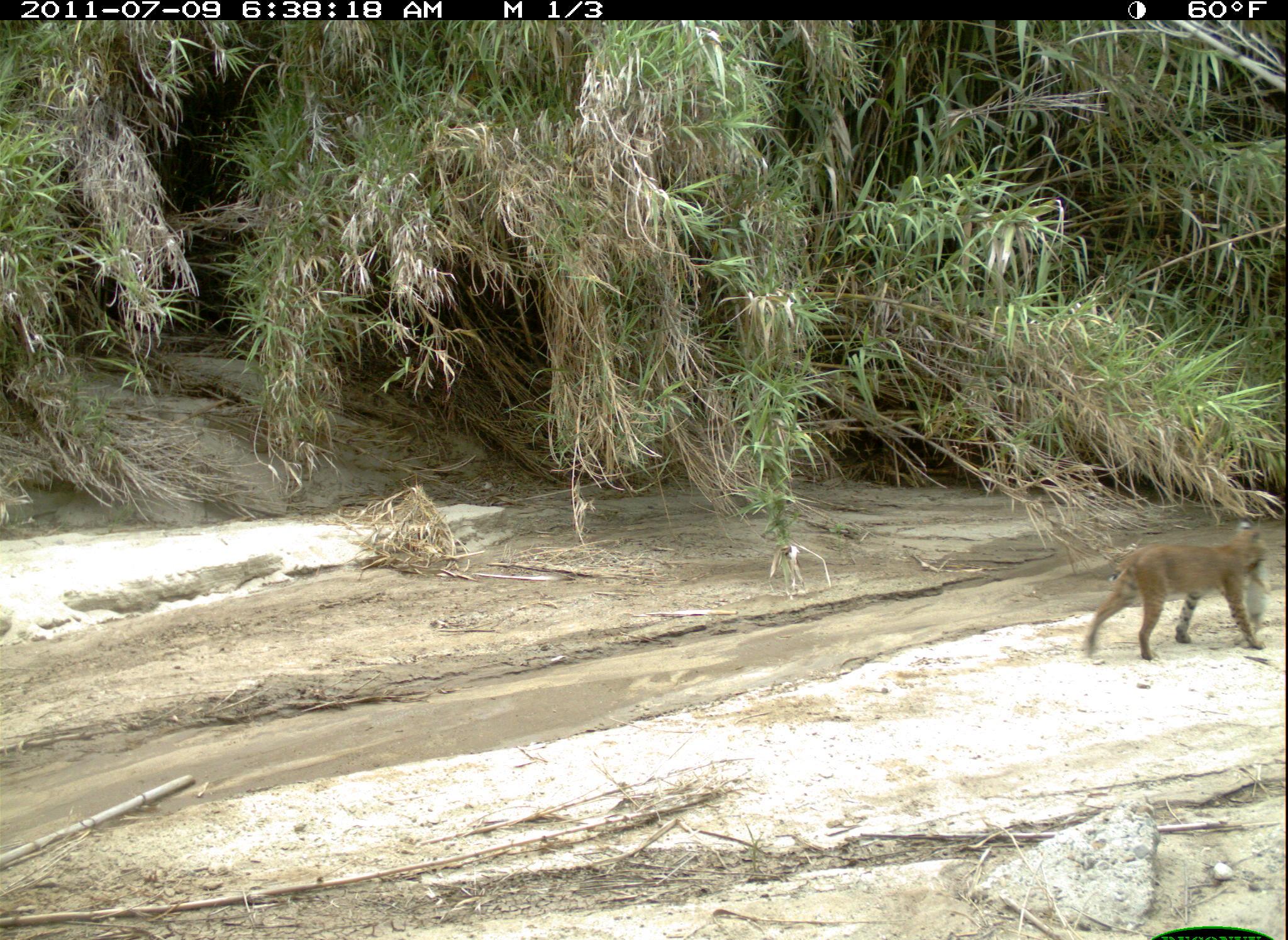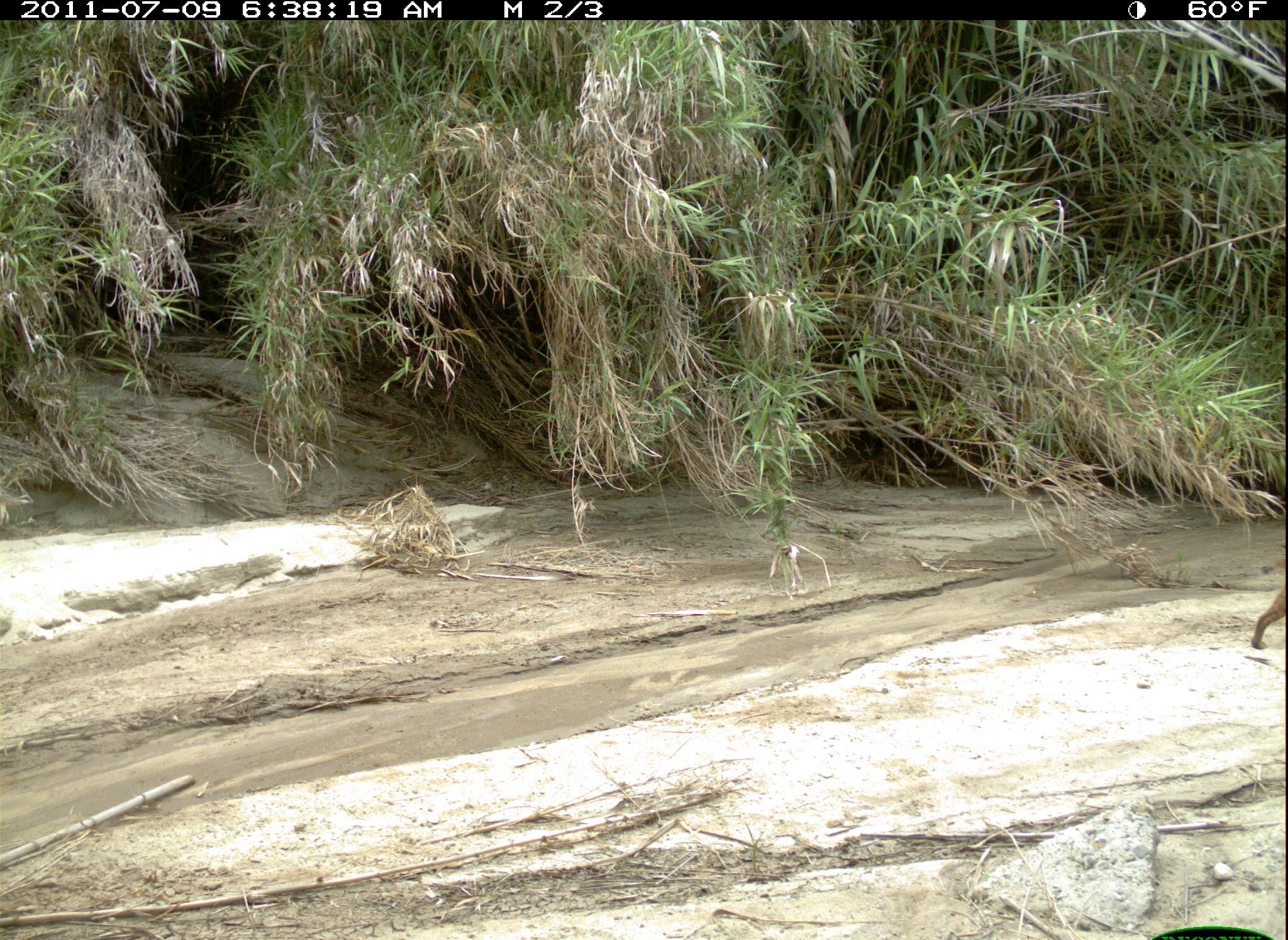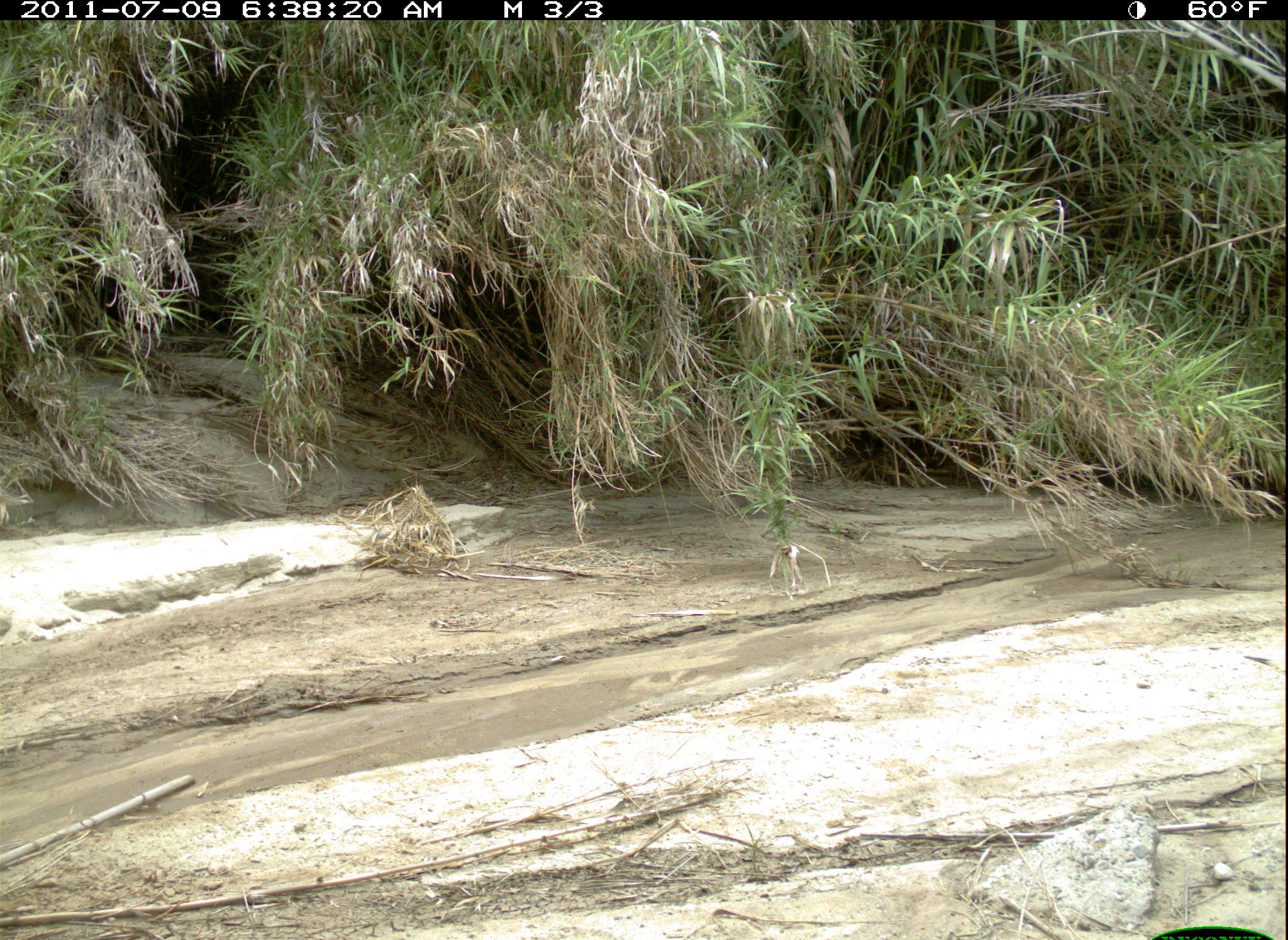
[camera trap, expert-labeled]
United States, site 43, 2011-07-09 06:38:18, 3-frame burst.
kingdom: Animalia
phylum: Chordata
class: Mammalia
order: Carnivora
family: Felidae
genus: Lynx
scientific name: Lynx rufus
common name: bobcat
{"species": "bobcat (Lynx rufus)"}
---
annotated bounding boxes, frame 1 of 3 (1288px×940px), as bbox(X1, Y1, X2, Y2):
bobcat: bbox(1082, 520, 1270, 662)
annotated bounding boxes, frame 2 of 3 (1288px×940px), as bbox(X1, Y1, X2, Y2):
bobcat: bbox(1245, 533, 1286, 652)